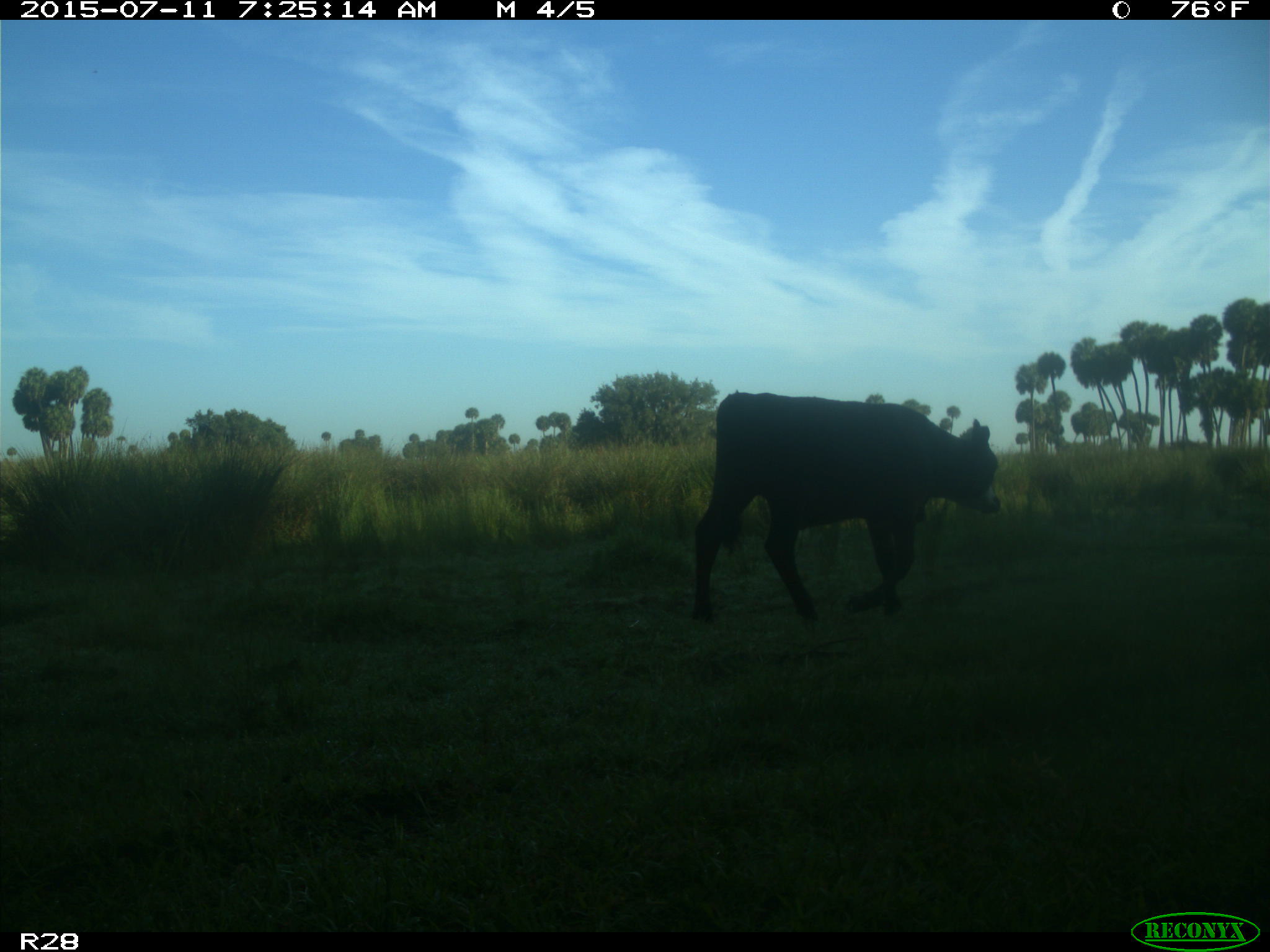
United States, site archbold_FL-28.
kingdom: Animalia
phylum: Chordata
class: Mammalia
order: Artiodactyla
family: Bovidae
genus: Bos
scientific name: Bos taurus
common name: domestic cow